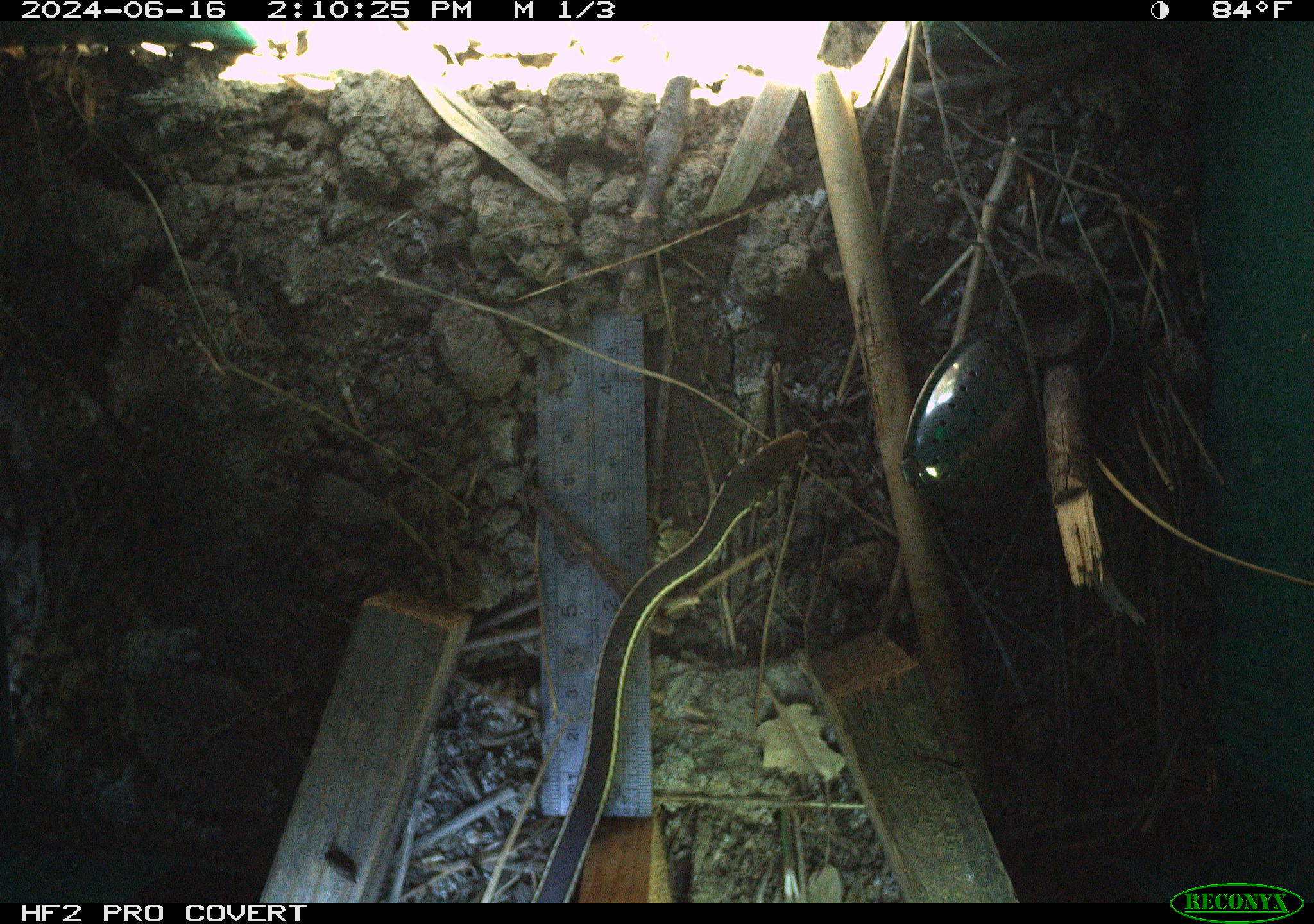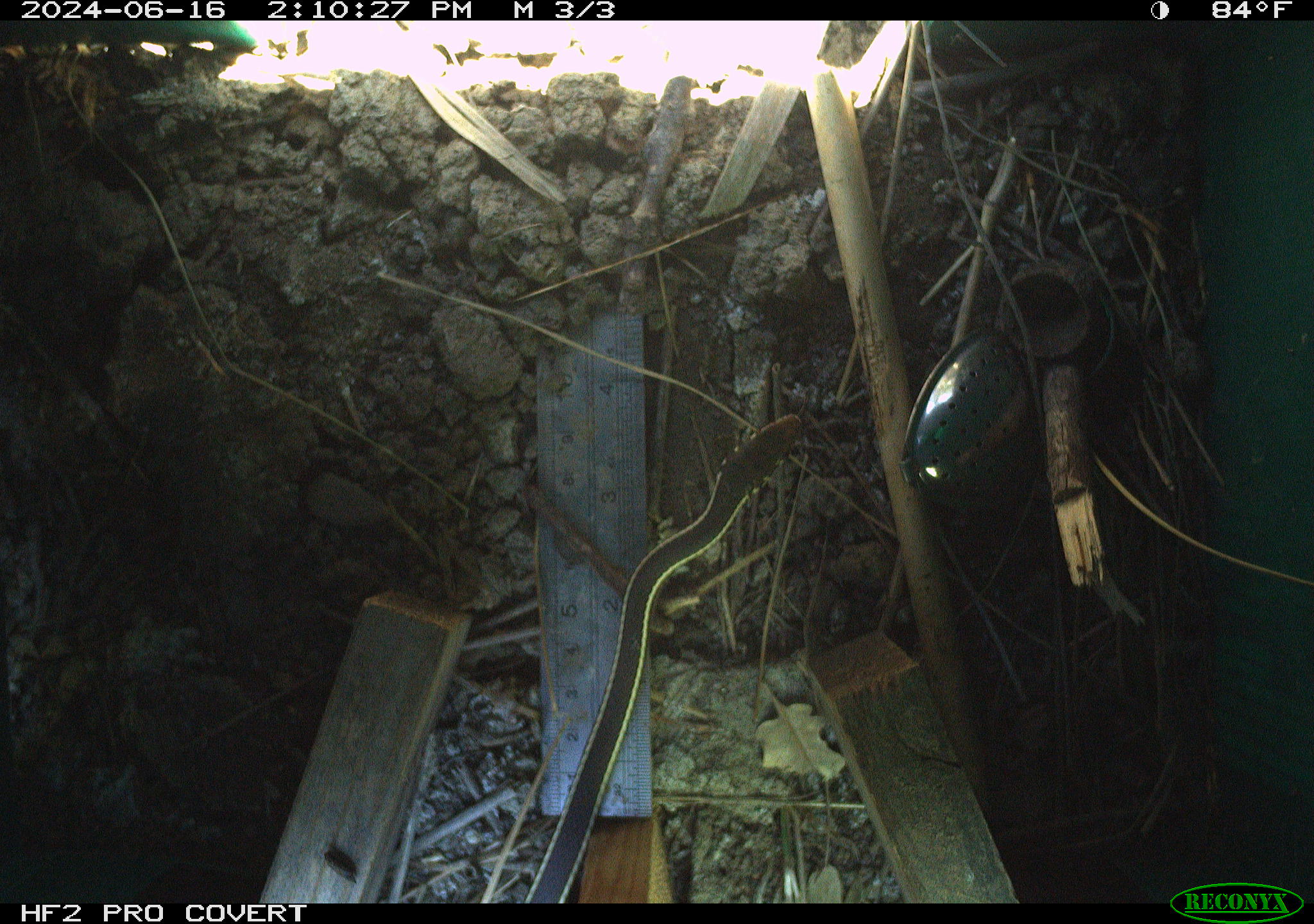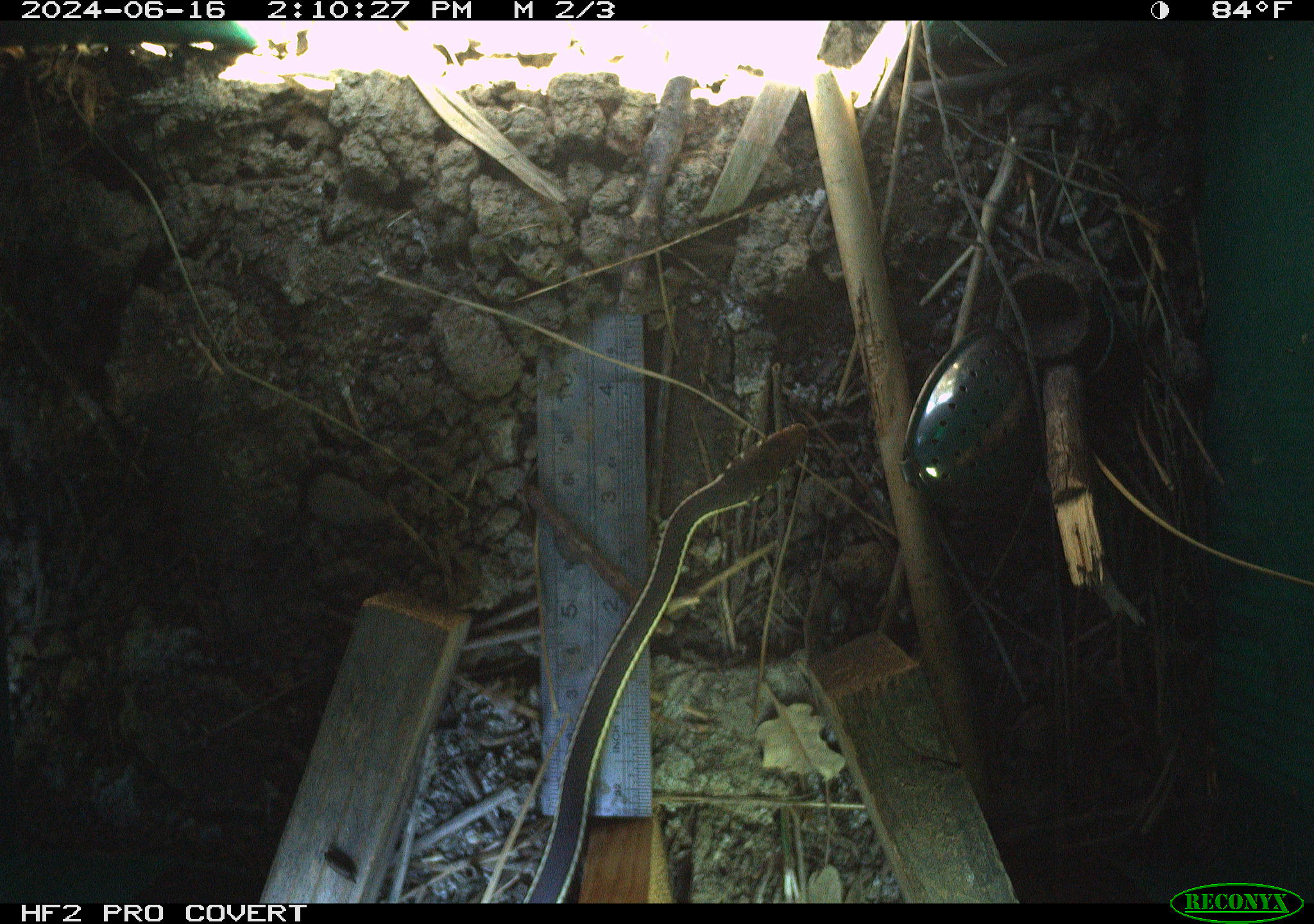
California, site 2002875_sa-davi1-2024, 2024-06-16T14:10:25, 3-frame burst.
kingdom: Animalia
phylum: Chordata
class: Reptilia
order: Squamata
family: Colubridae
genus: Masticophis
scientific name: Masticophis lateralis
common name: striped racer